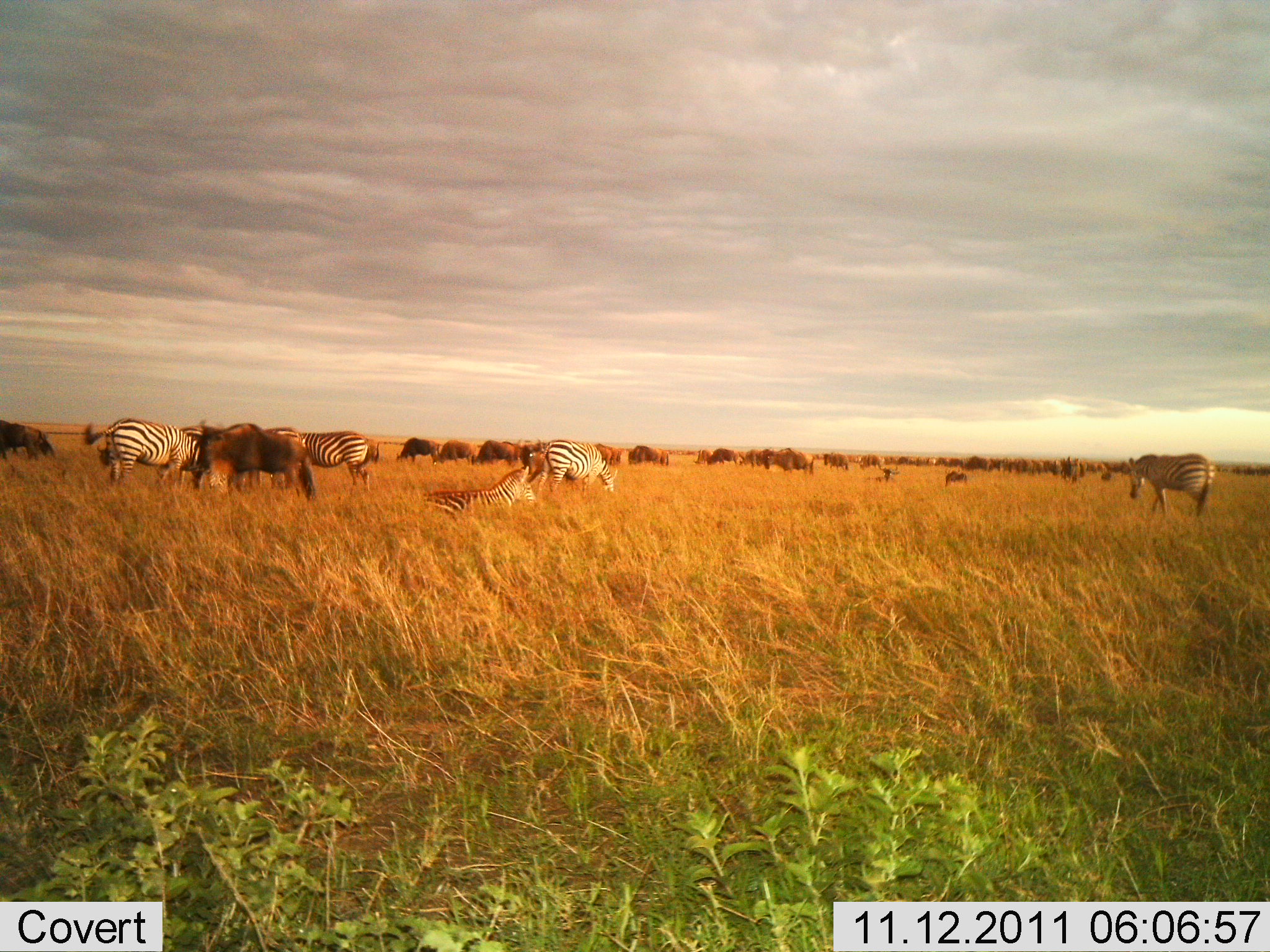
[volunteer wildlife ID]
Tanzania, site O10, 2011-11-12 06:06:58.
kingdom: Animalia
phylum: Chordata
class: Mammalia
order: Artiodactyla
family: Bovidae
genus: Connochaetes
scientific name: Connochaetes taurinus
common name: blue wildebeest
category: wildebeest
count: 11-50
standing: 75%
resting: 33%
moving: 25%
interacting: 8%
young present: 0%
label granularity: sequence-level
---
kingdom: Animalia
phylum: Chordata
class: Mammalia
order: Perissodactyla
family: Equidae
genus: Equus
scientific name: Equus quagga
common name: plains zebra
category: zebra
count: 5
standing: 50%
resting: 62%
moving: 6%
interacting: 6%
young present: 0%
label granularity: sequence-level